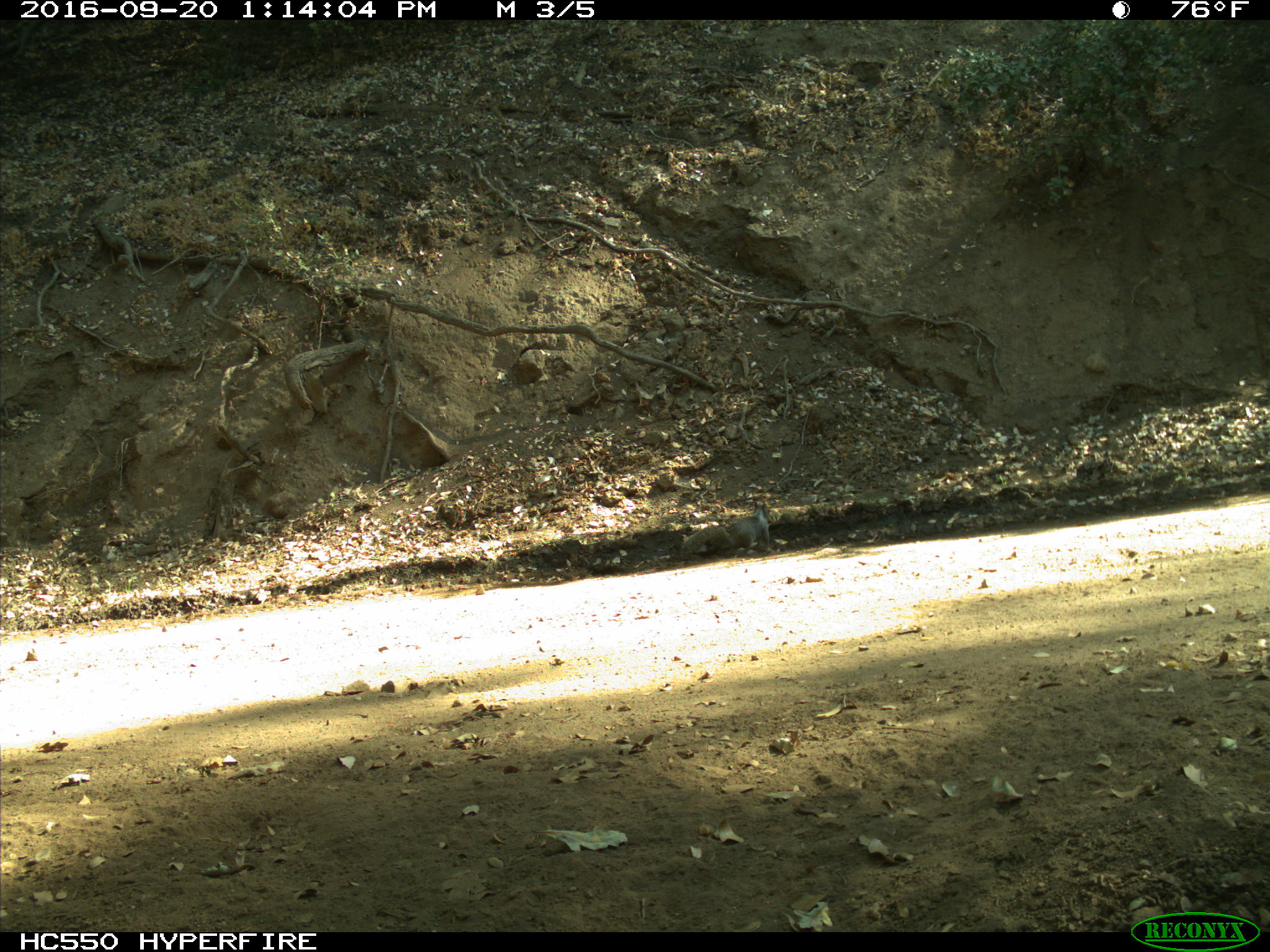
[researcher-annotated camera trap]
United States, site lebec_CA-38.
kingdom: Animalia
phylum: Chordata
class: Mammalia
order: Rodentia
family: Sciuridae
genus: Otospermophilus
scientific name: Otospermophilus beecheyi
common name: california ground squirrel